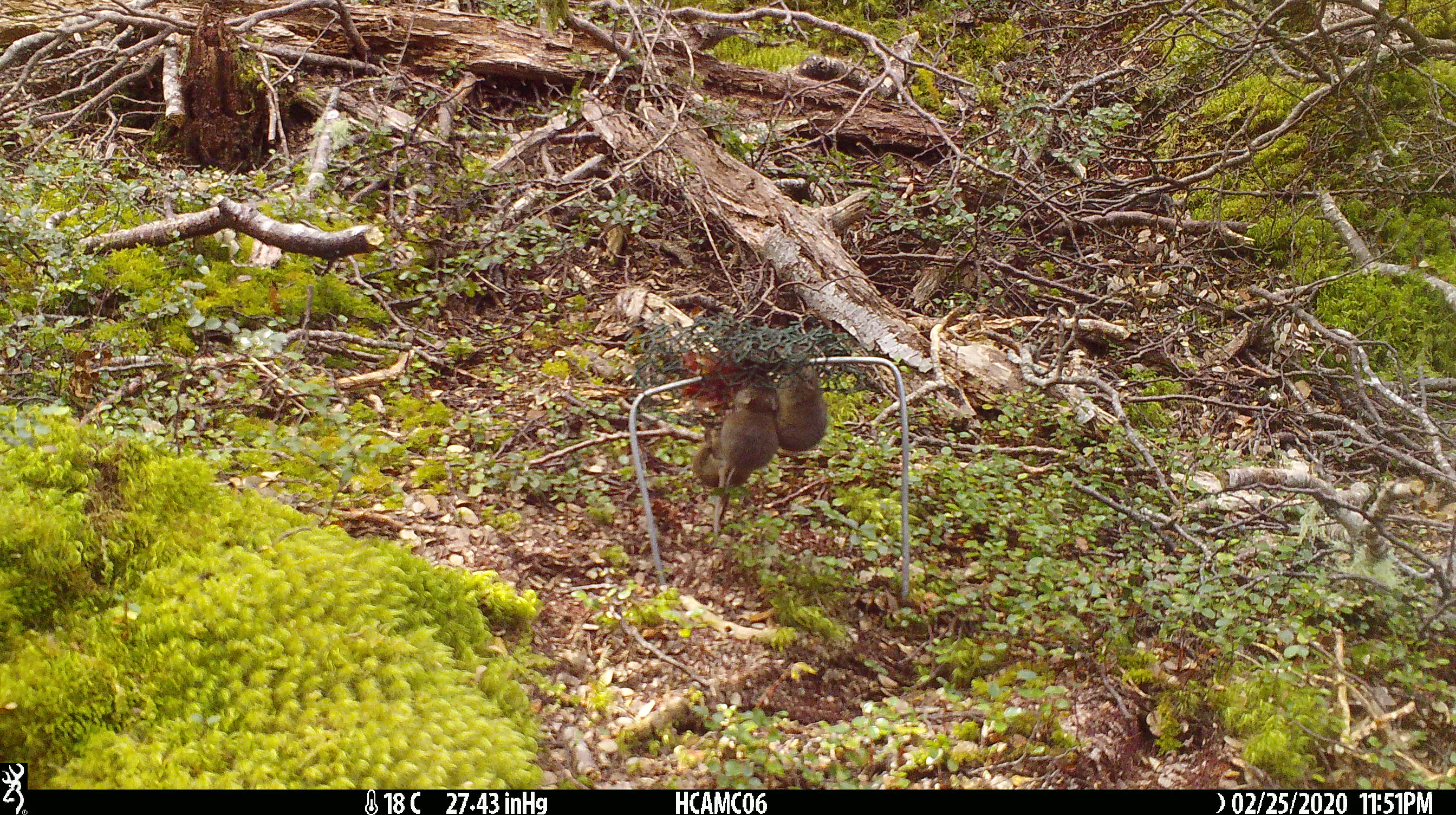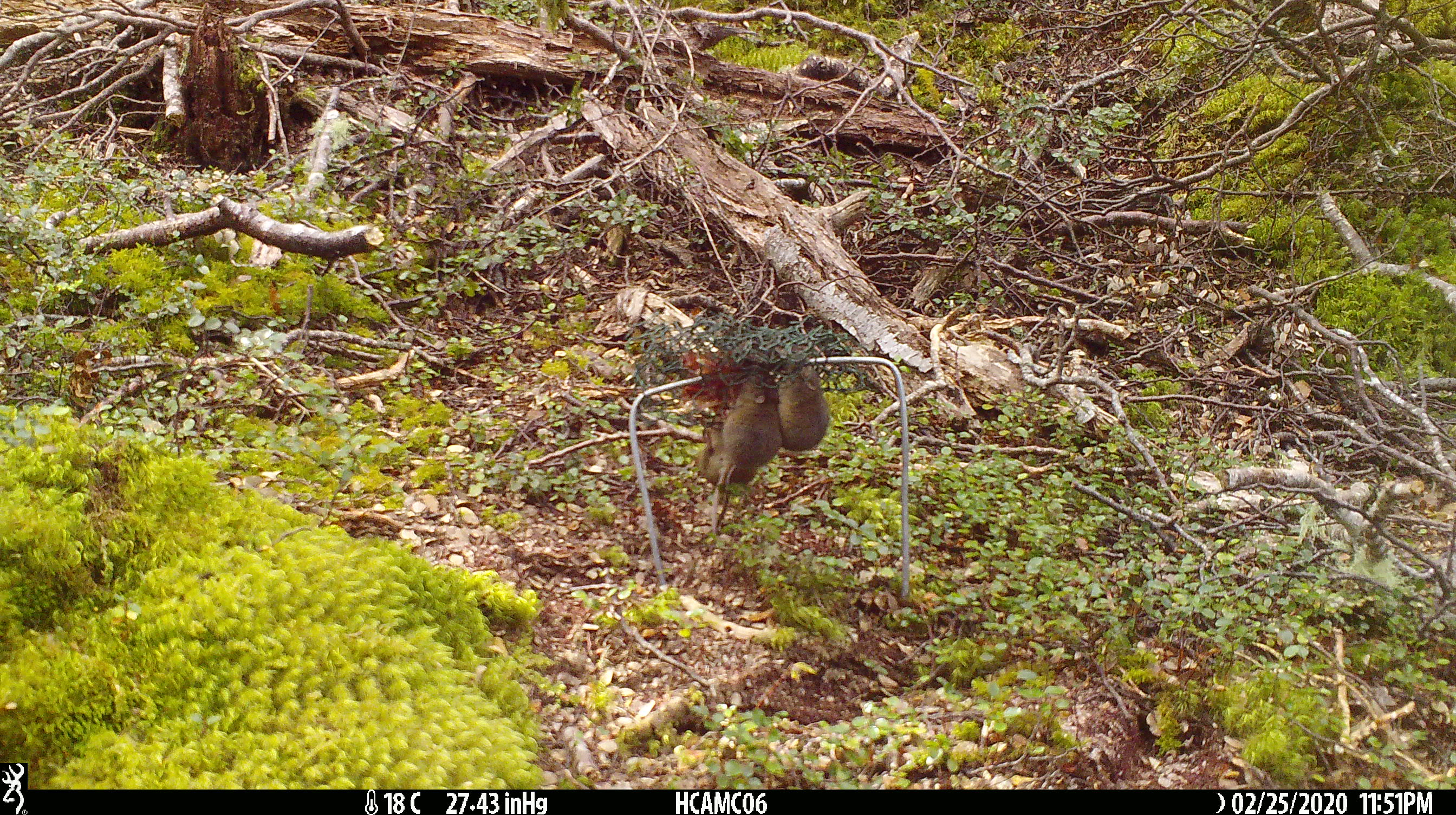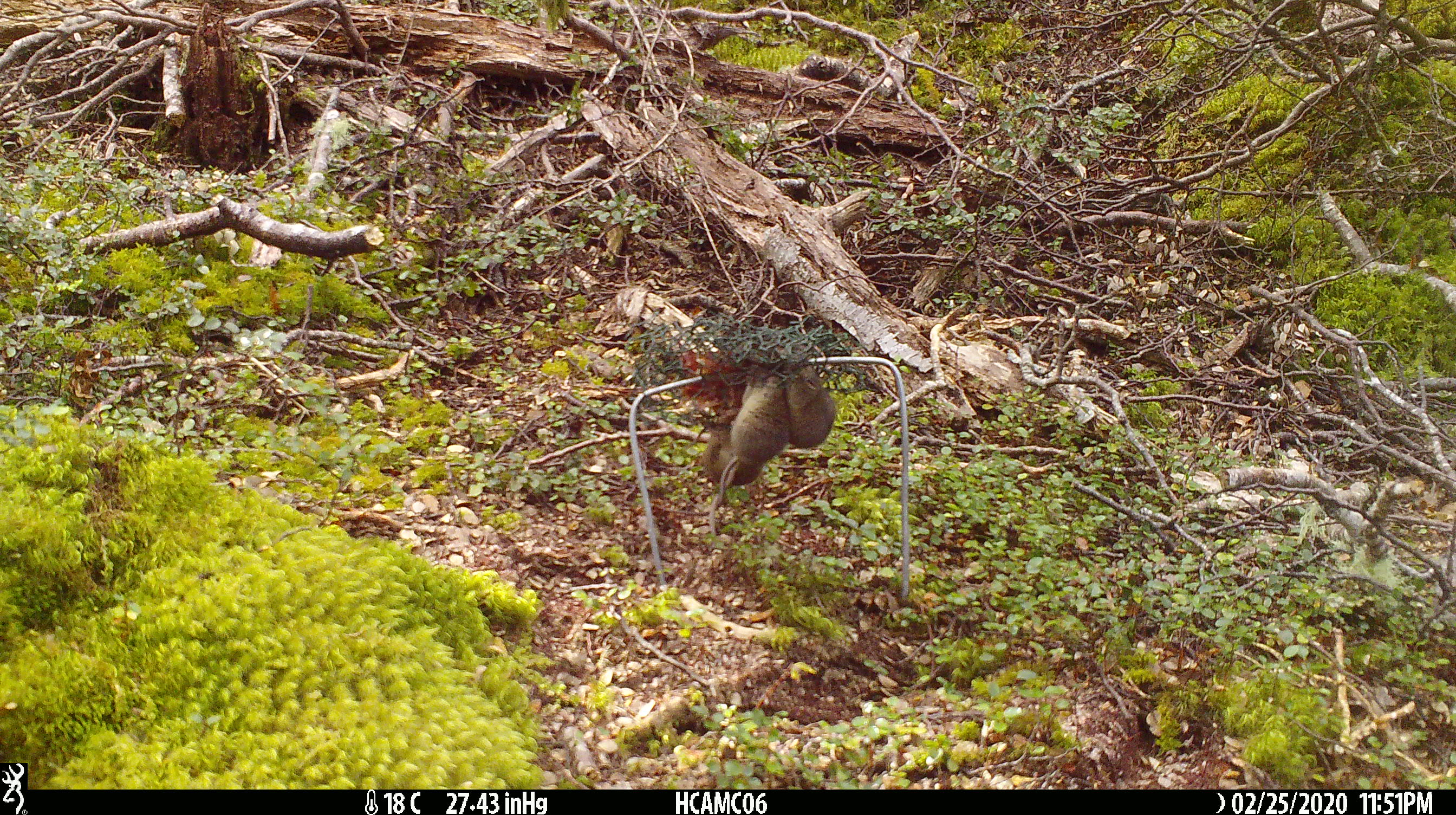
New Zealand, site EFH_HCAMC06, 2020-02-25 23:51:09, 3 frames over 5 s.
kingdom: Animalia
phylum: Chordata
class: Mammalia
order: Rodentia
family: Muridae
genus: Mus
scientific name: Mus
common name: mouse